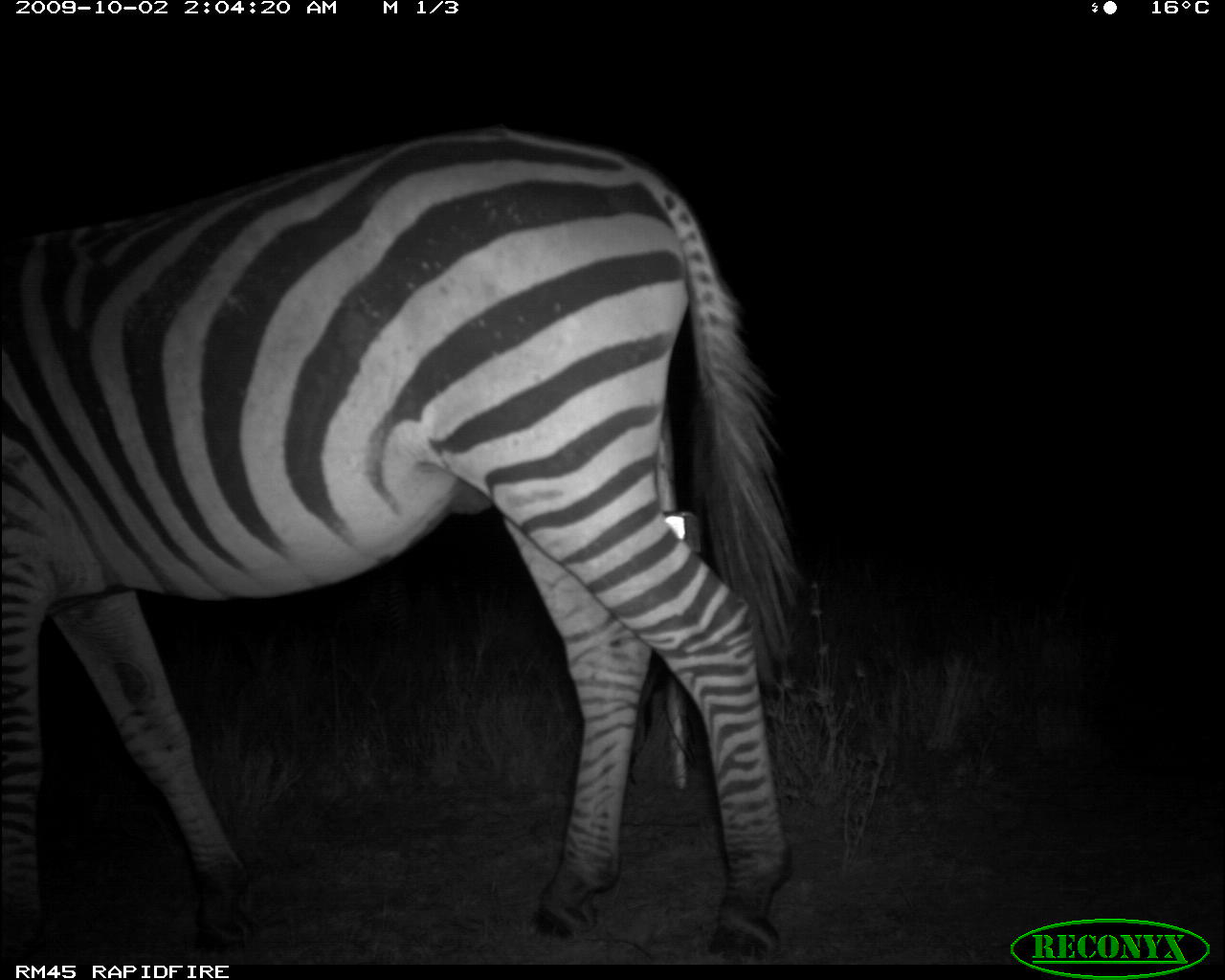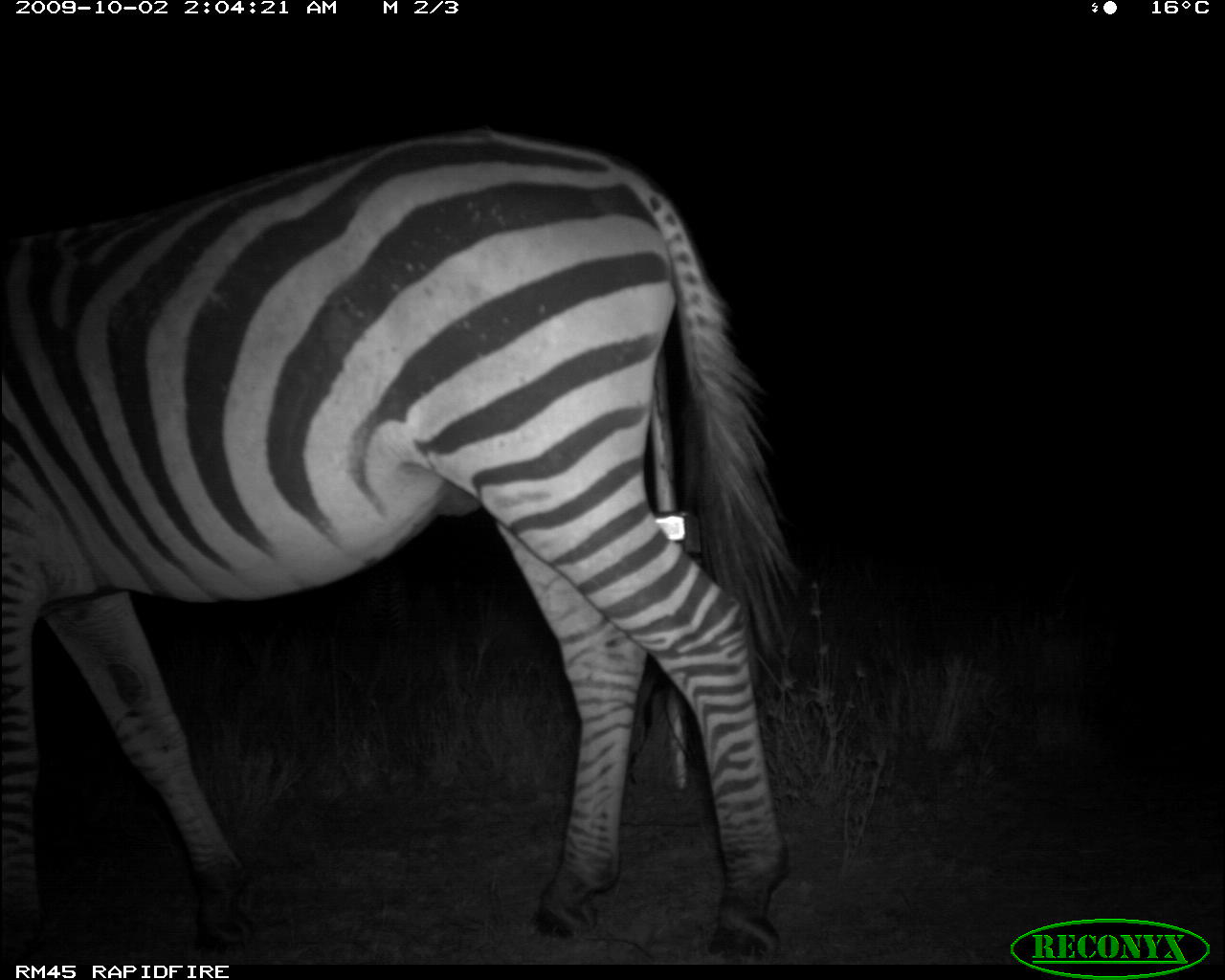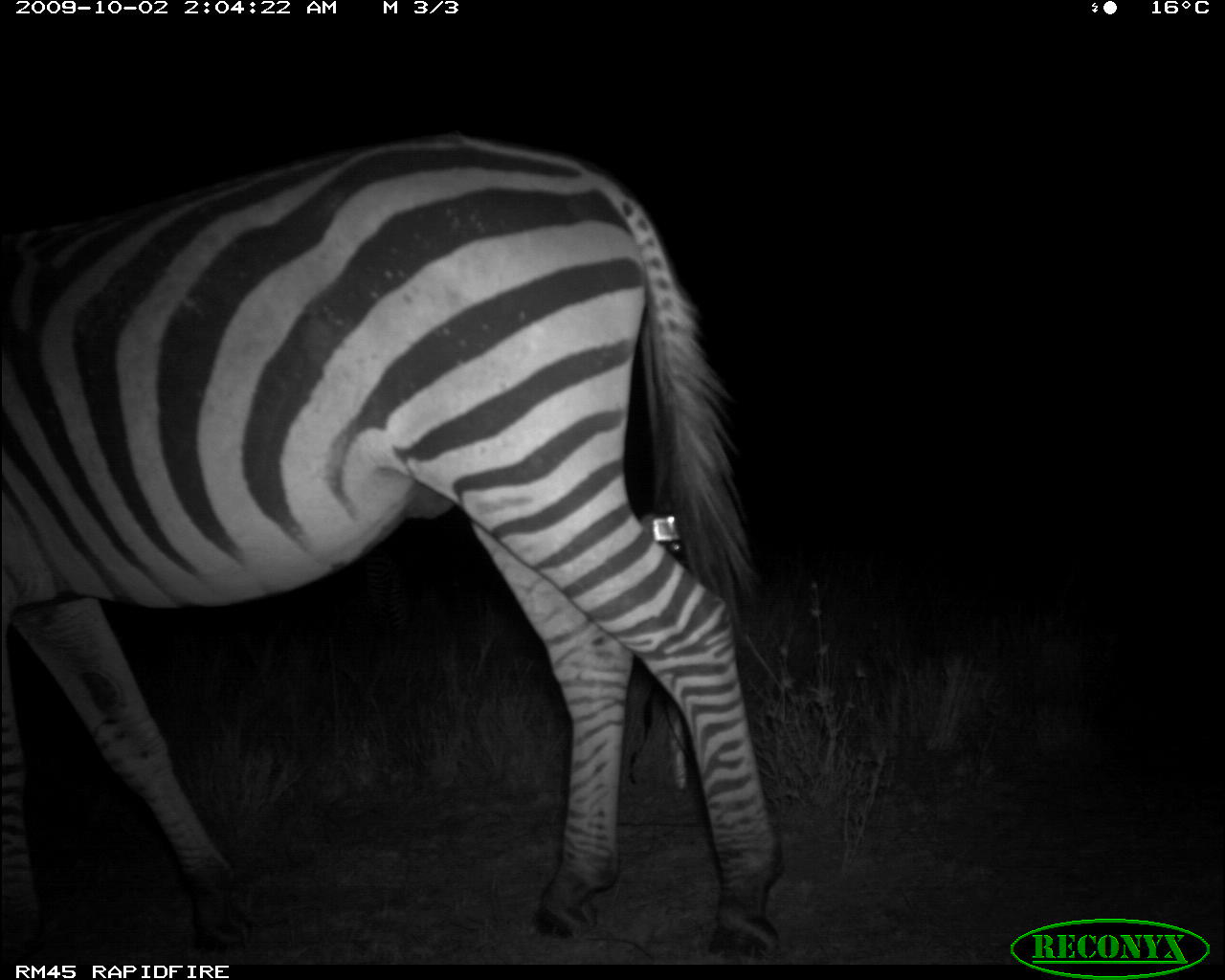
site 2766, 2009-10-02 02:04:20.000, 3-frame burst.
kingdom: Animalia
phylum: Chordata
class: Mammalia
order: Perissodactyla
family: Equidae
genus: Equus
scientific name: Equus quagga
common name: plains zebra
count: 1